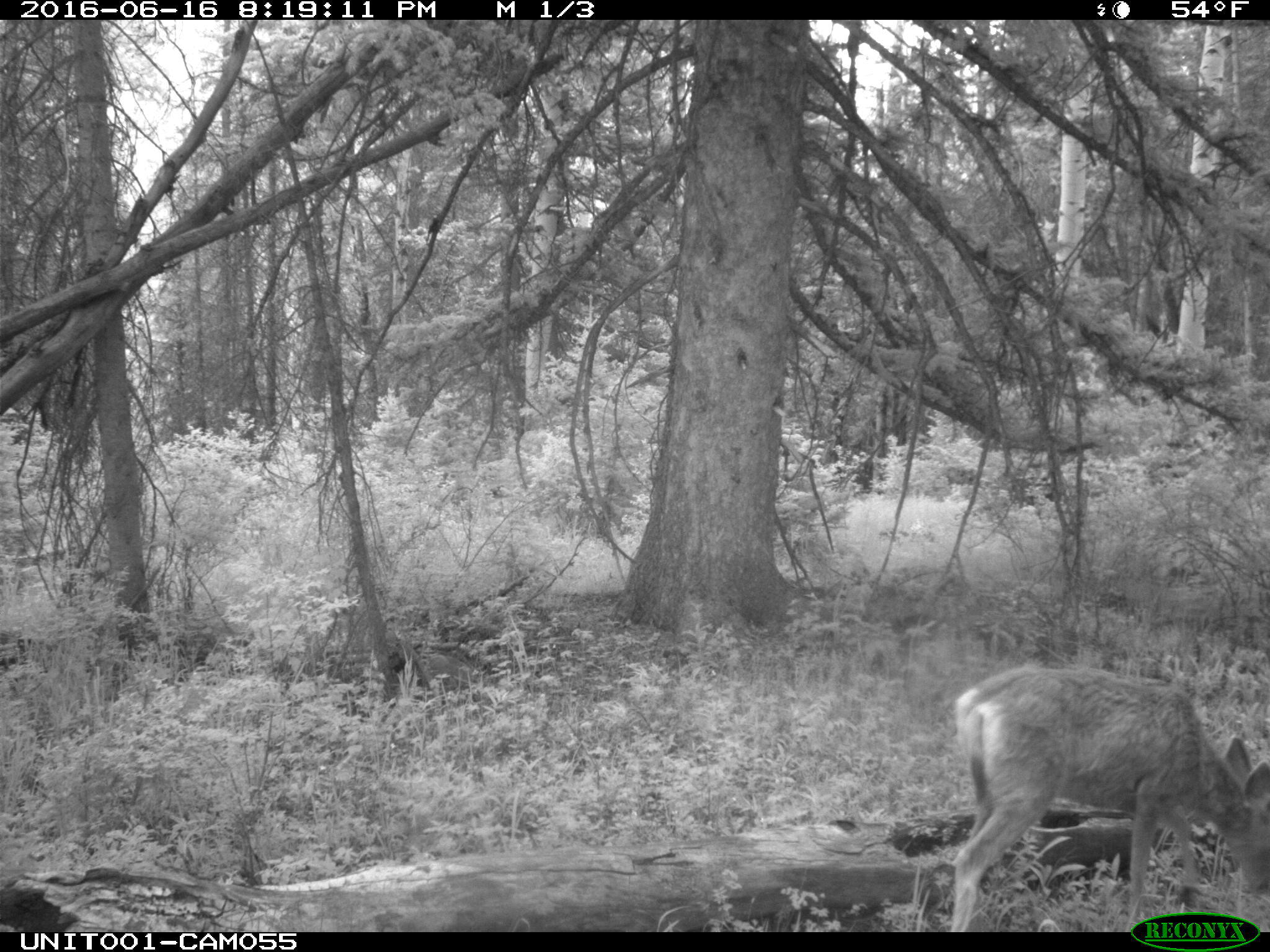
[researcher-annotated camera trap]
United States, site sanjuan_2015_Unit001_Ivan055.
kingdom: Animalia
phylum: Chordata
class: Mammalia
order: Artiodactyla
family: Cervidae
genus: Odocoileus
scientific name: Odocoileus hemionus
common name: mule deer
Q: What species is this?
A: Odocoileus hemionus (mule deer).